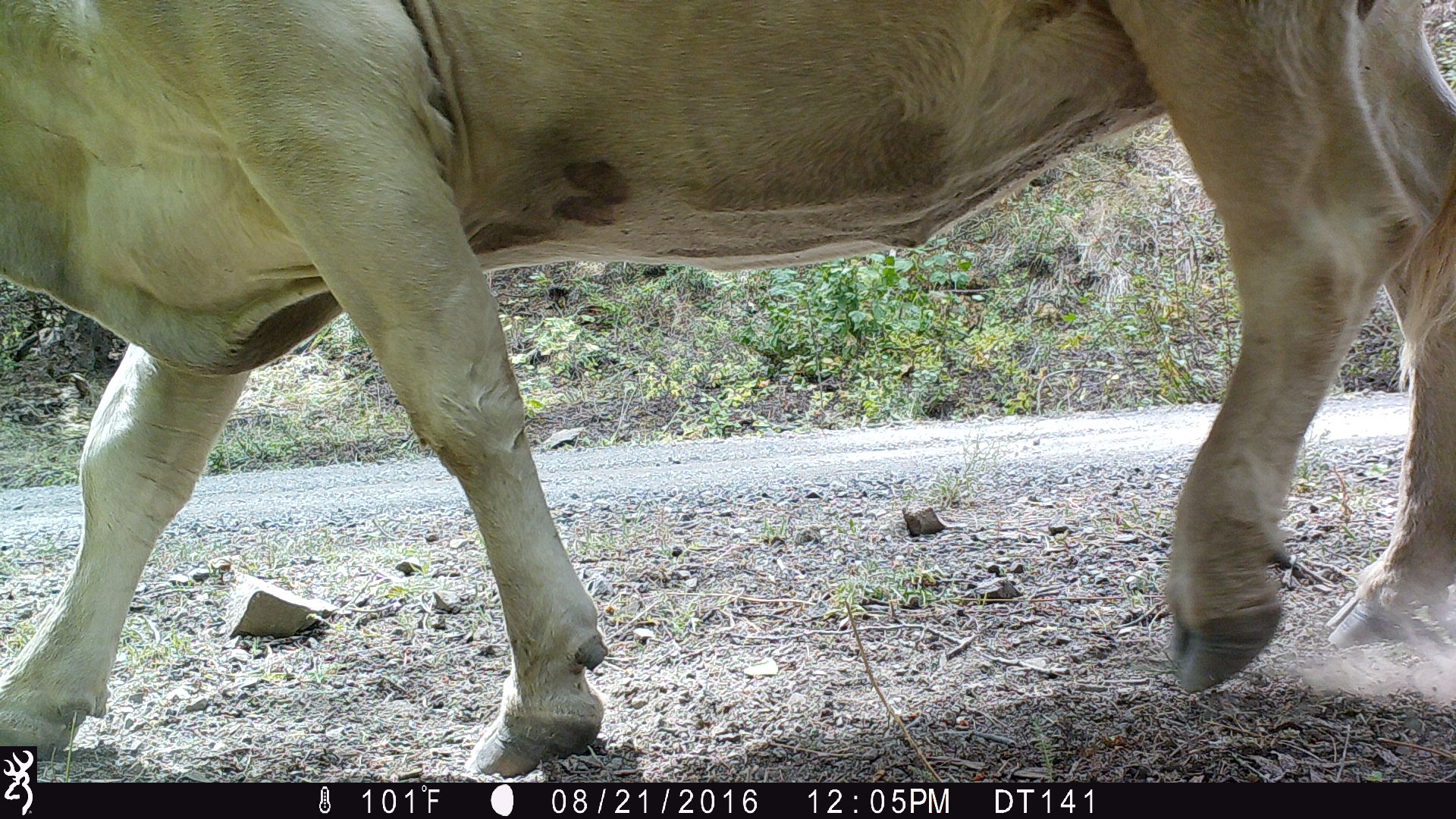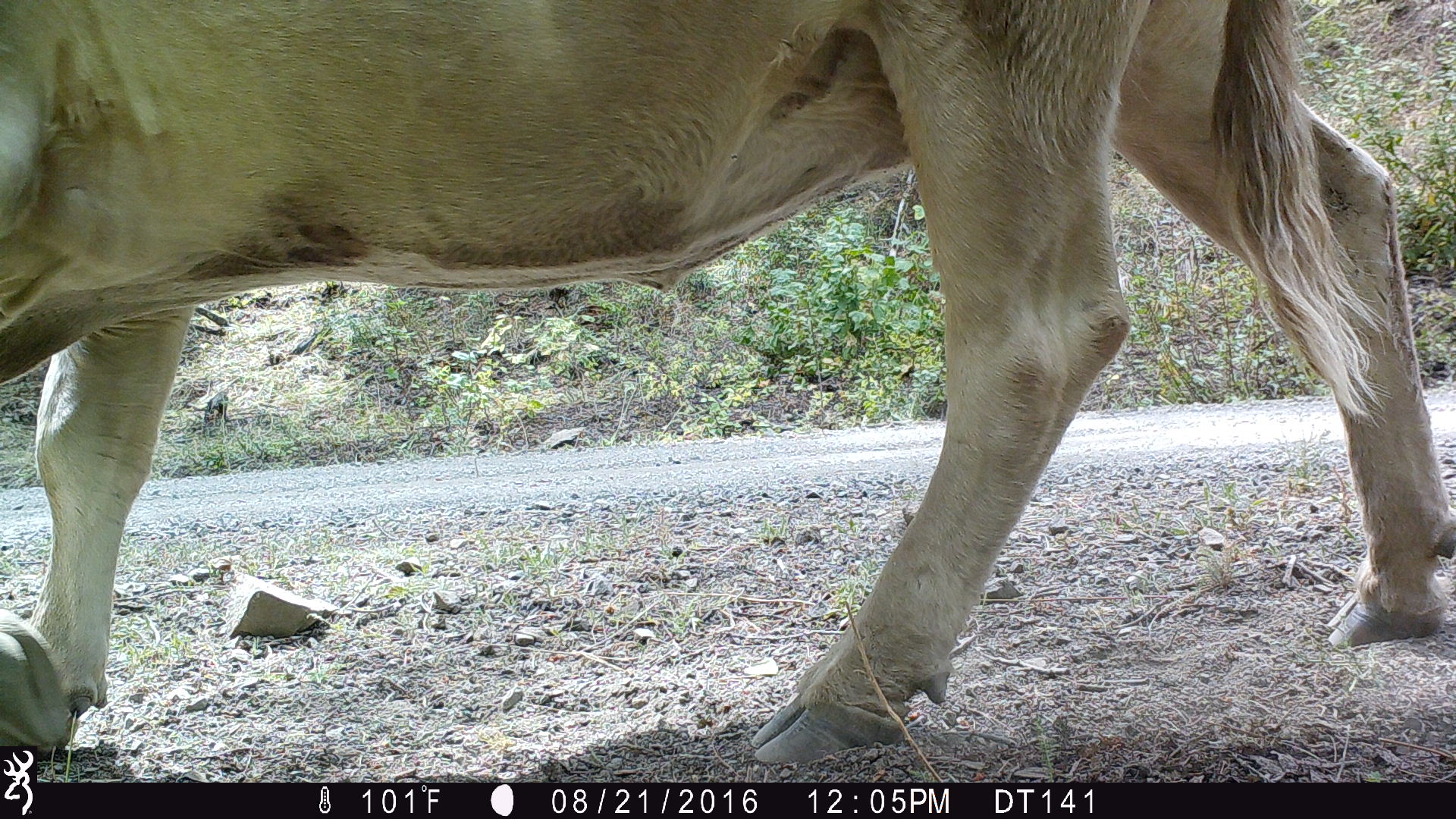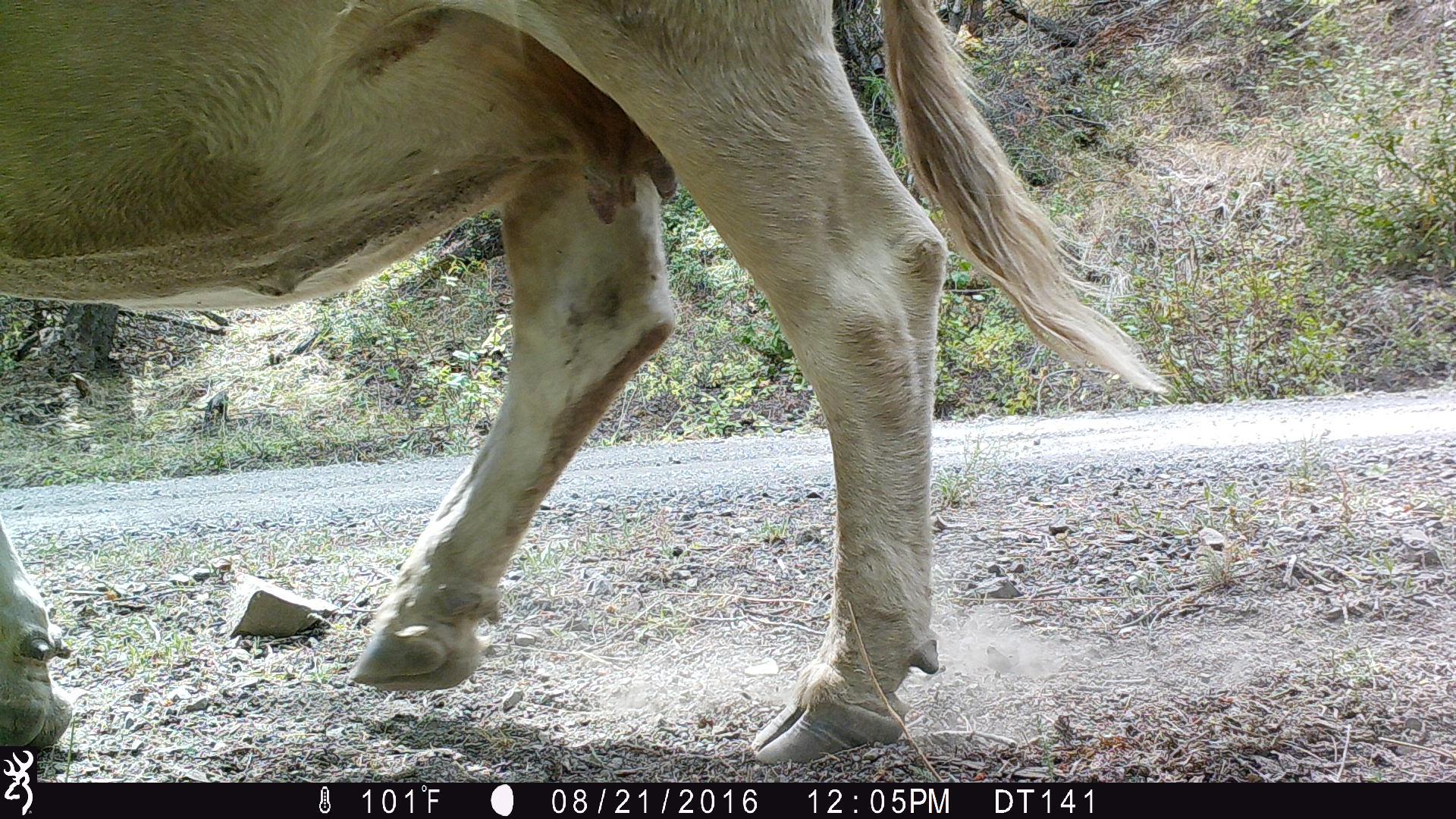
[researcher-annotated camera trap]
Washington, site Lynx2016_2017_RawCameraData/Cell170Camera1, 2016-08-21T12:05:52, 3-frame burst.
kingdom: Animalia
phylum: Chordata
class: Mammalia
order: Artiodactyla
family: Bovidae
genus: Bos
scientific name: Bos taurus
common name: domestic cattle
Domestic cattle (Bos taurus). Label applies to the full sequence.